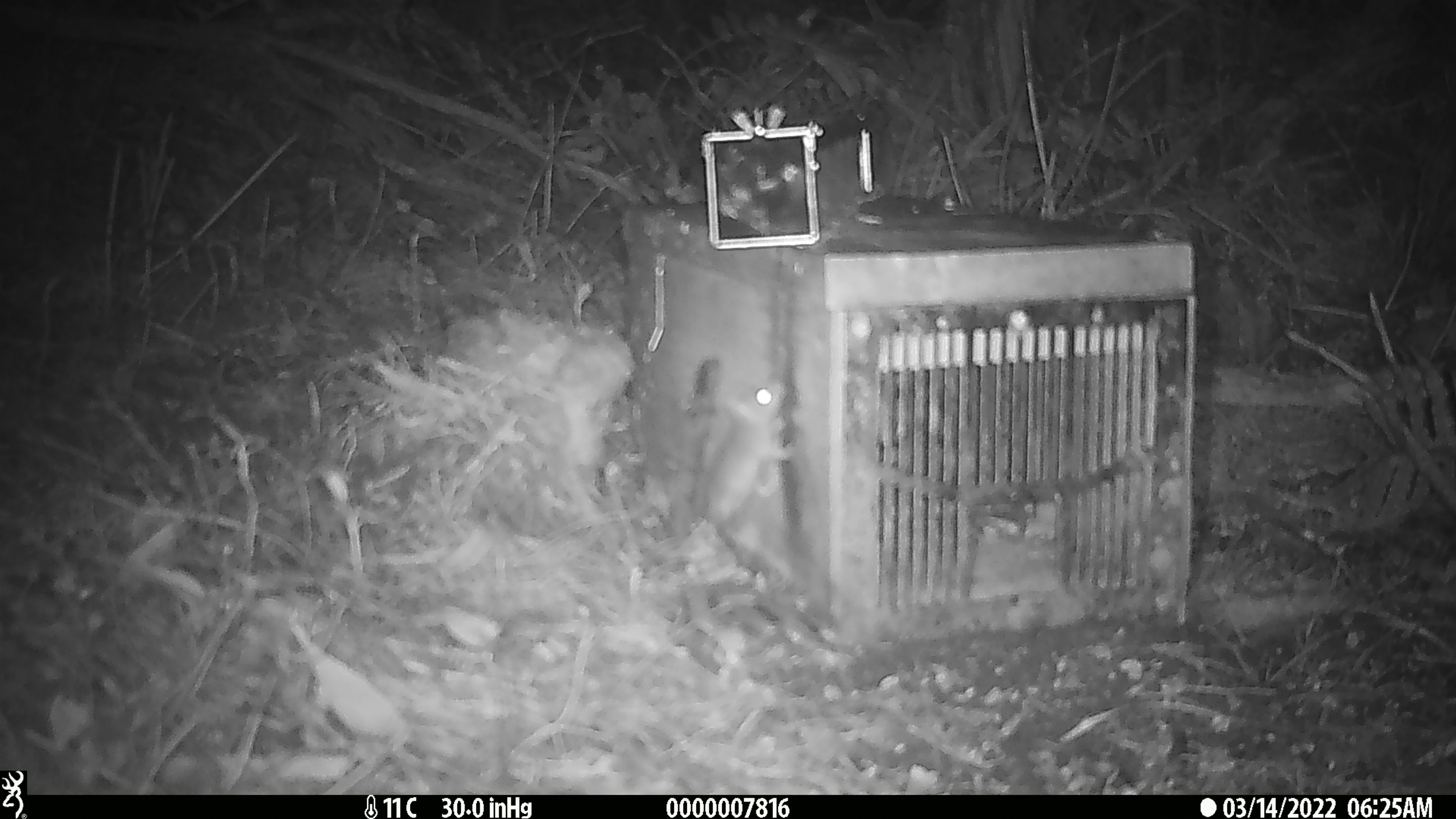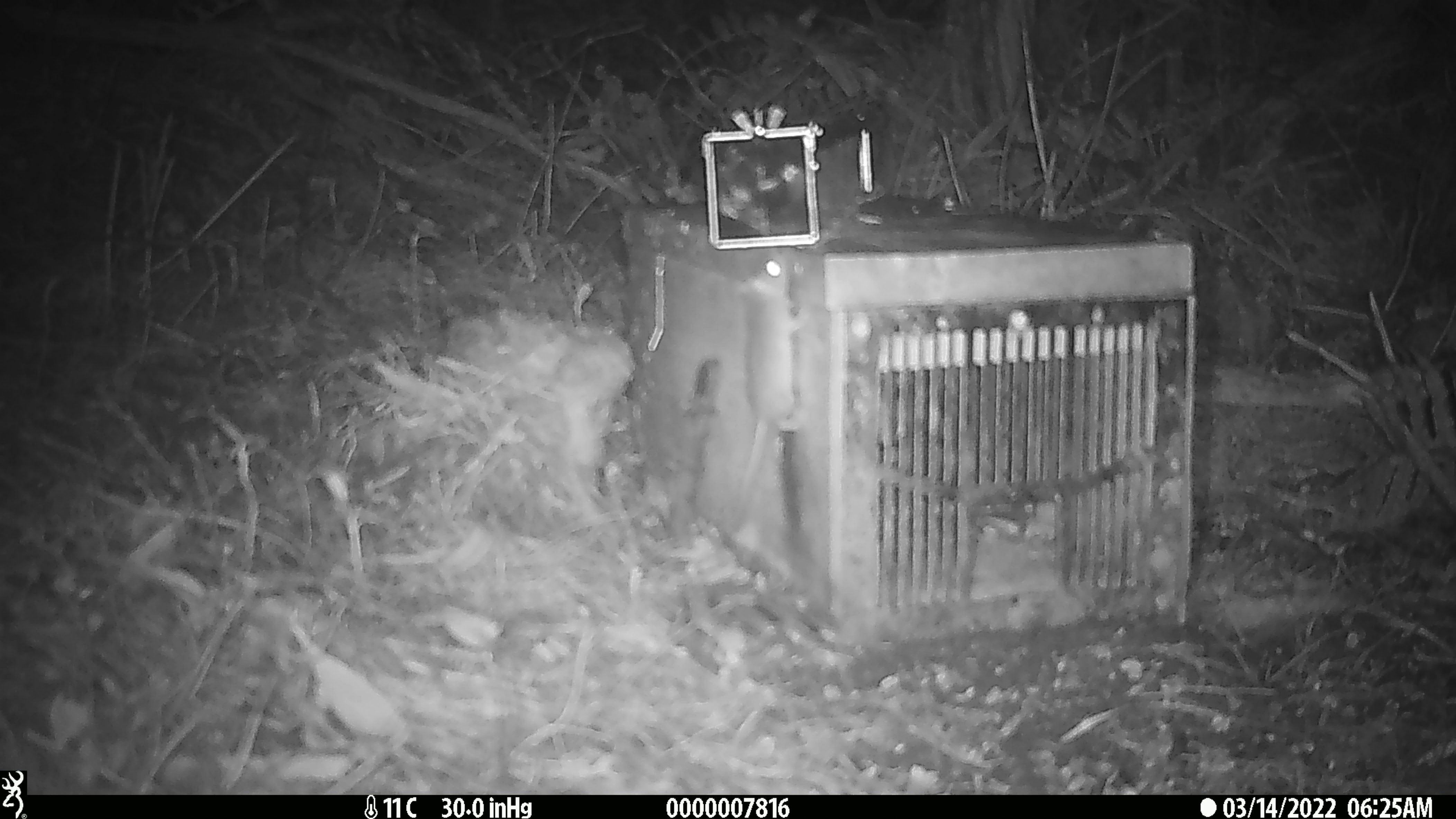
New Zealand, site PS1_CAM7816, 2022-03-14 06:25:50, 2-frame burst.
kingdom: Animalia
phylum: Chordata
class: Mammalia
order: Rodentia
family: Muridae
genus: Mus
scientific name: Mus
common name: mouse